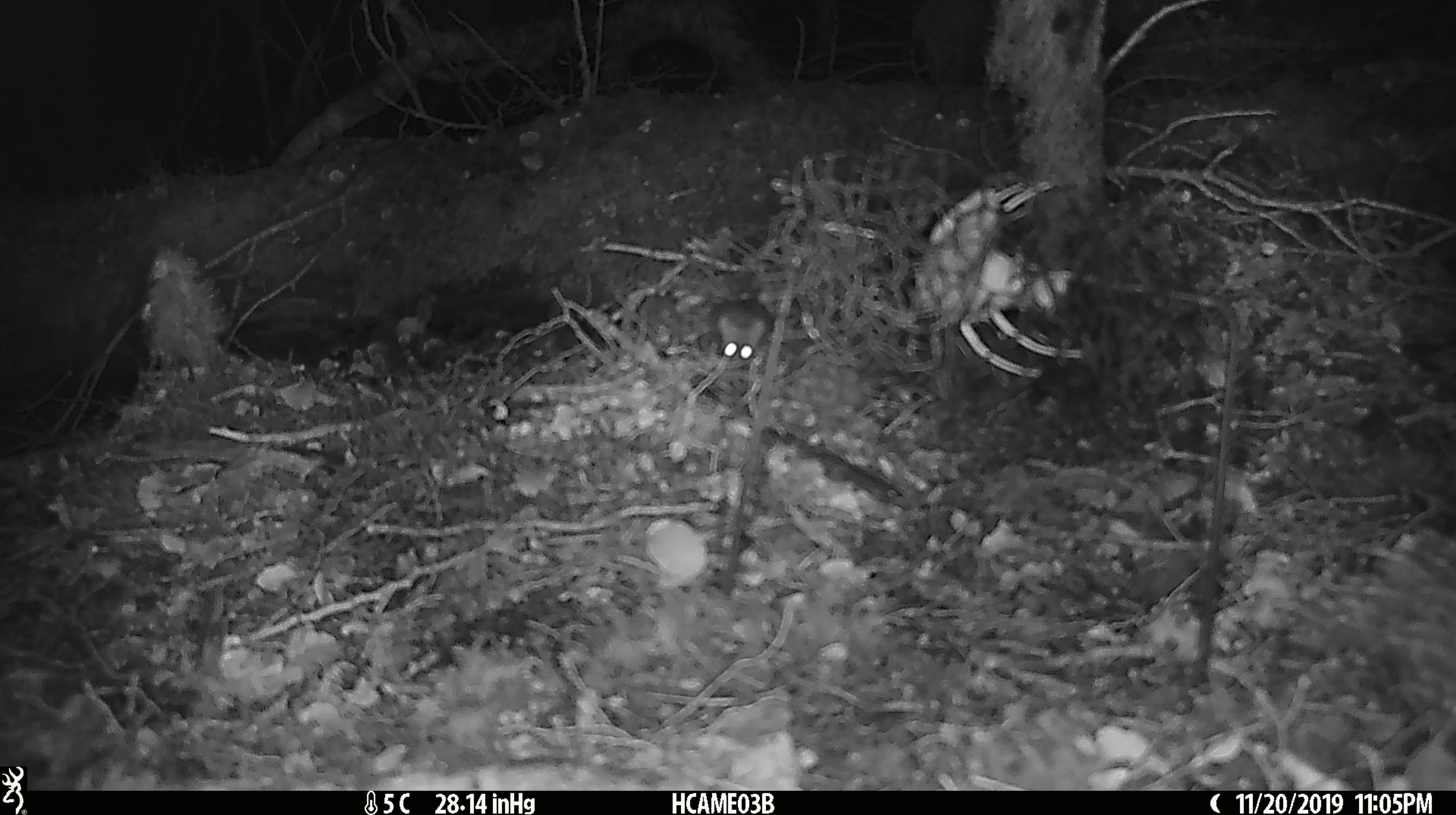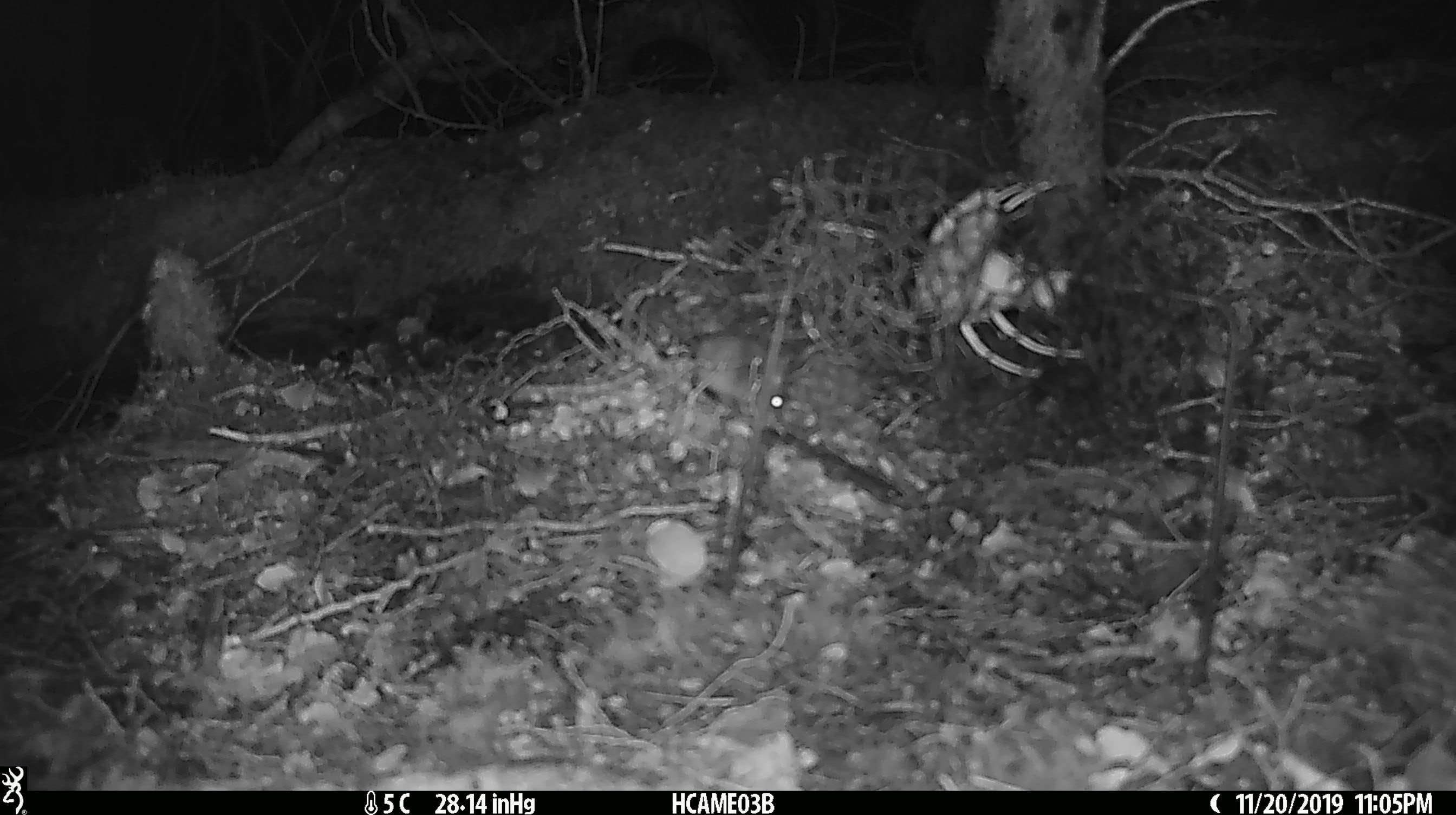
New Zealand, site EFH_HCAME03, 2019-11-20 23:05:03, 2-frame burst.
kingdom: Animalia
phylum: Chordata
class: Mammalia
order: Rodentia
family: Muridae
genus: Mus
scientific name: Mus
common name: mouse